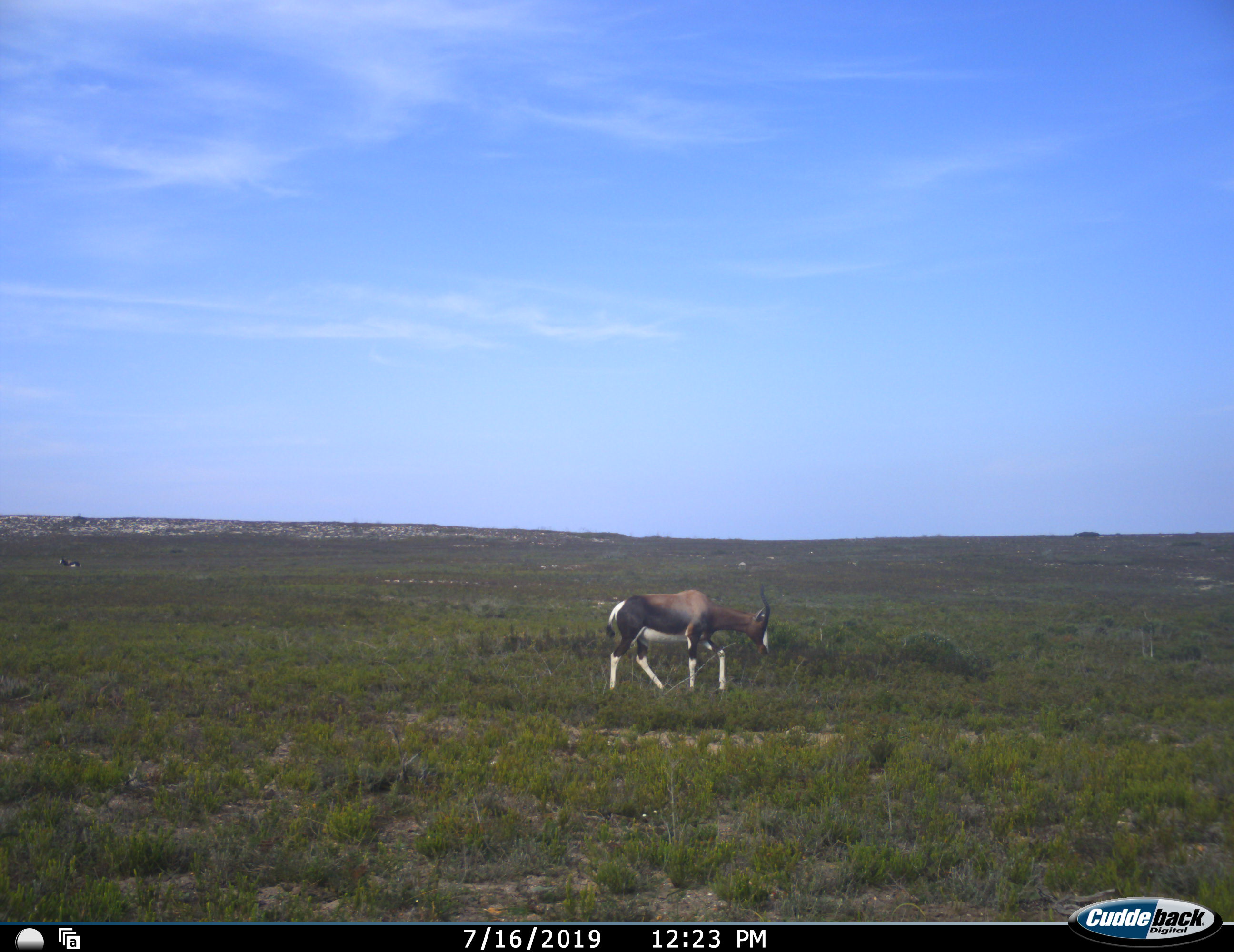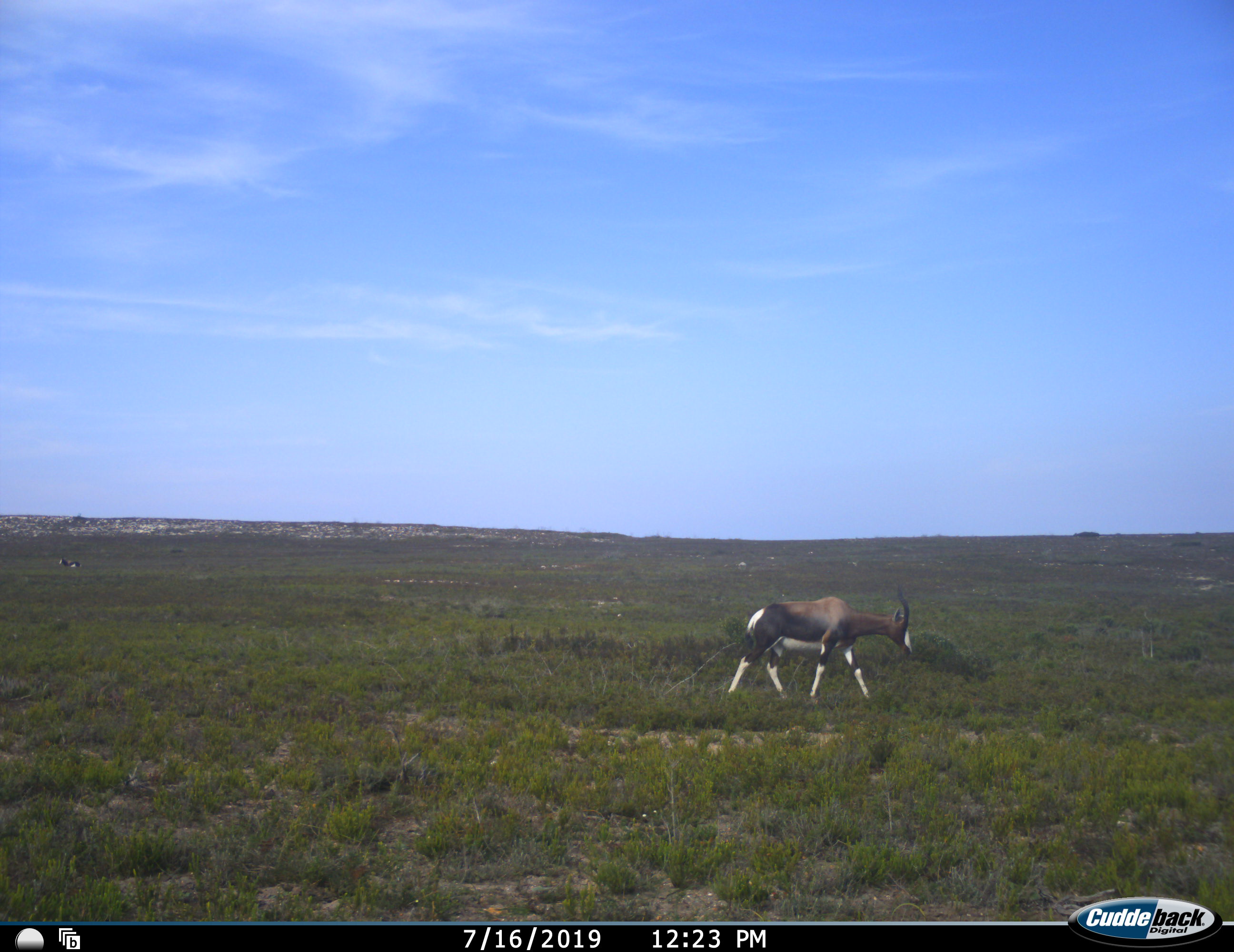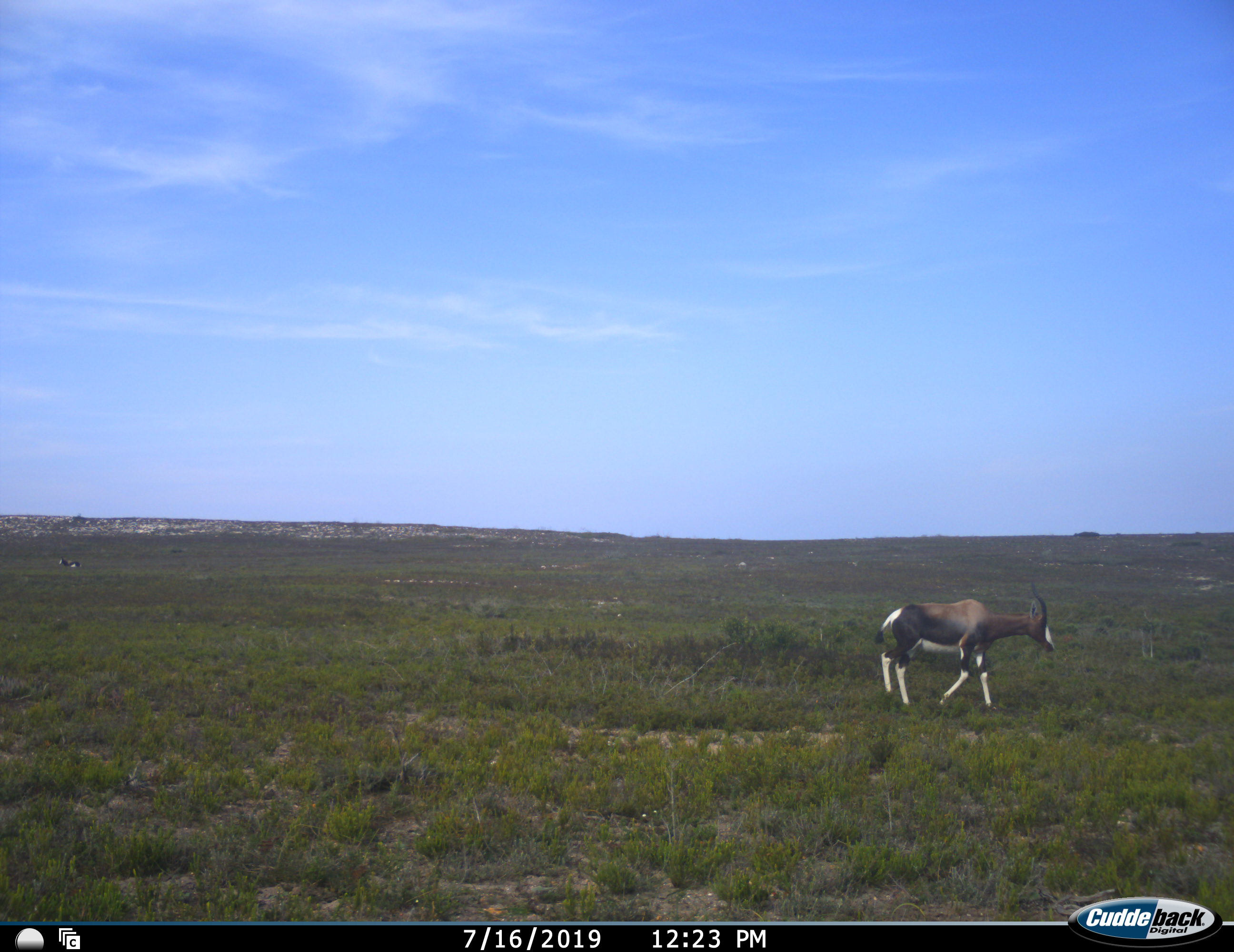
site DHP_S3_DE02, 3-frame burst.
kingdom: Animalia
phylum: Chordata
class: Mammalia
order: Artiodactyla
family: Bovidae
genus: Damaliscus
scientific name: Damaliscus pygargus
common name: bontebok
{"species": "bontebok (Damaliscus pygargus)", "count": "1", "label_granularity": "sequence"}